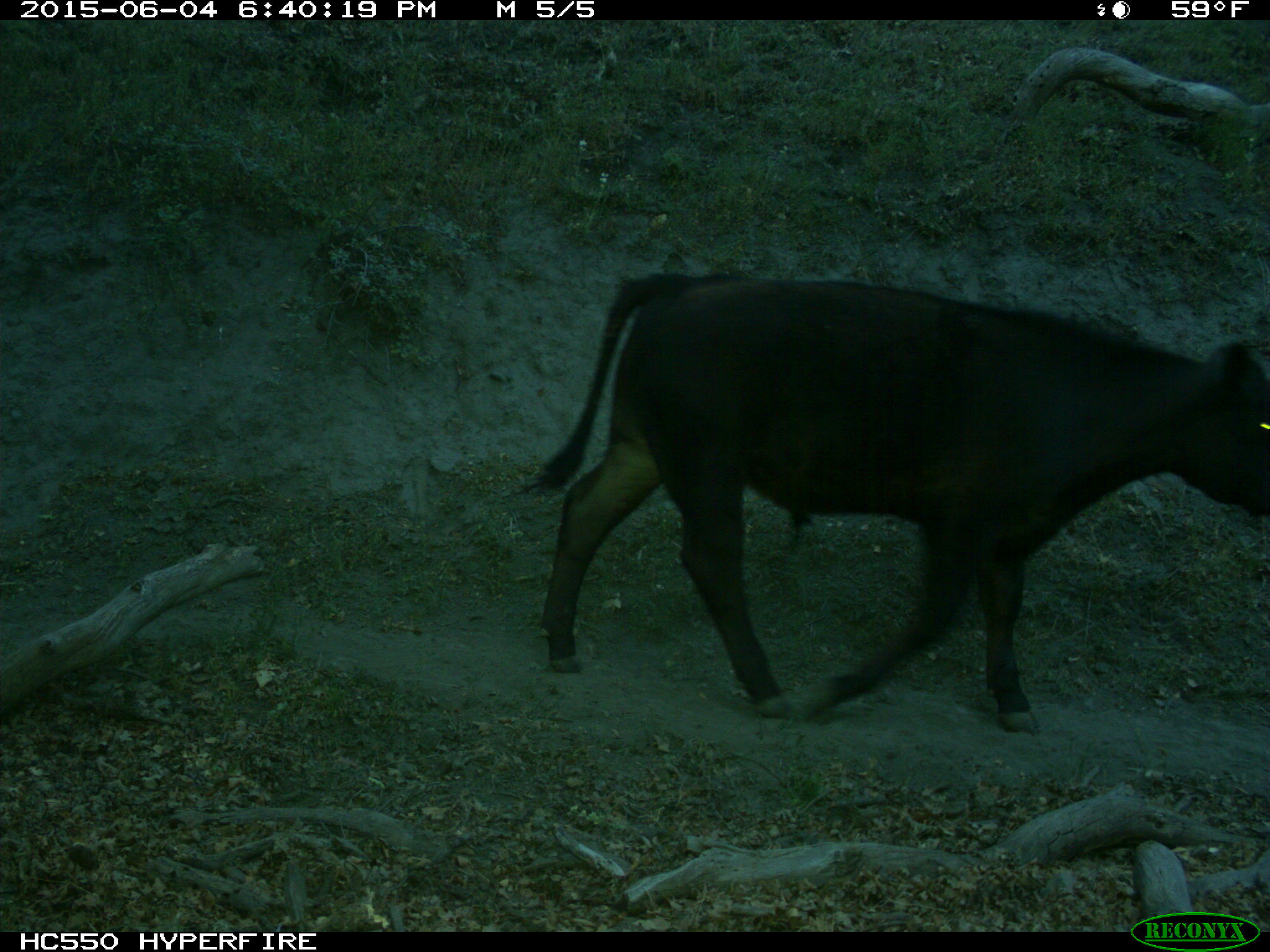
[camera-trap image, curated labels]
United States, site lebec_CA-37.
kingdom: Animalia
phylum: Chordata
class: Mammalia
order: Artiodactyla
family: Bovidae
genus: Bos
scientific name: Bos taurus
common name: domestic cow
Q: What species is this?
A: Bos taurus (domestic cow).